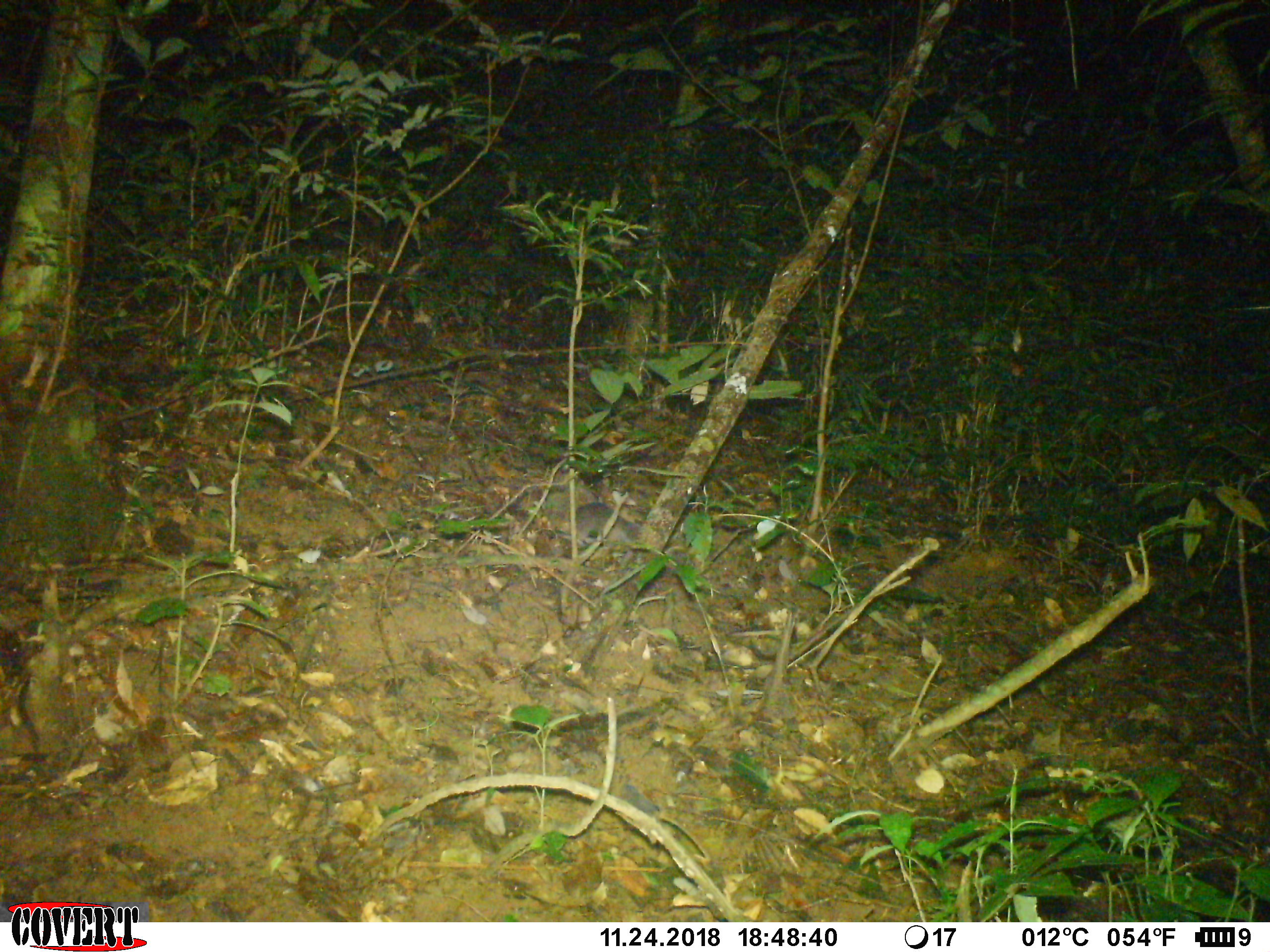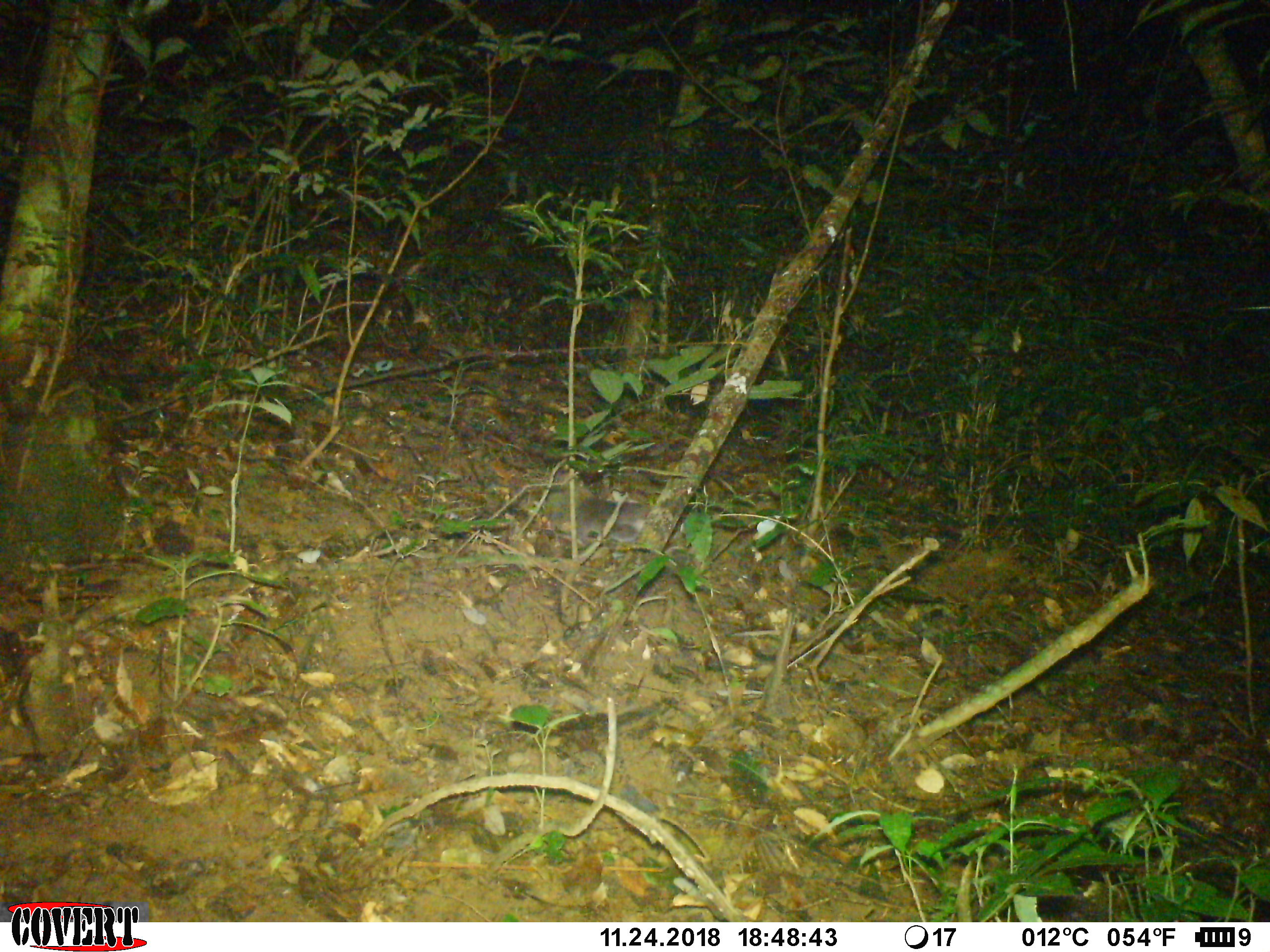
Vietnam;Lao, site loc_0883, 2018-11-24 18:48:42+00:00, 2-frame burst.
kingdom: Animalia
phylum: Chordata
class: Mammalia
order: Carnivora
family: Mustelidae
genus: Melogale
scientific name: Melogale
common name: ferret badger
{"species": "ferret badger (Melogale)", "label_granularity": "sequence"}